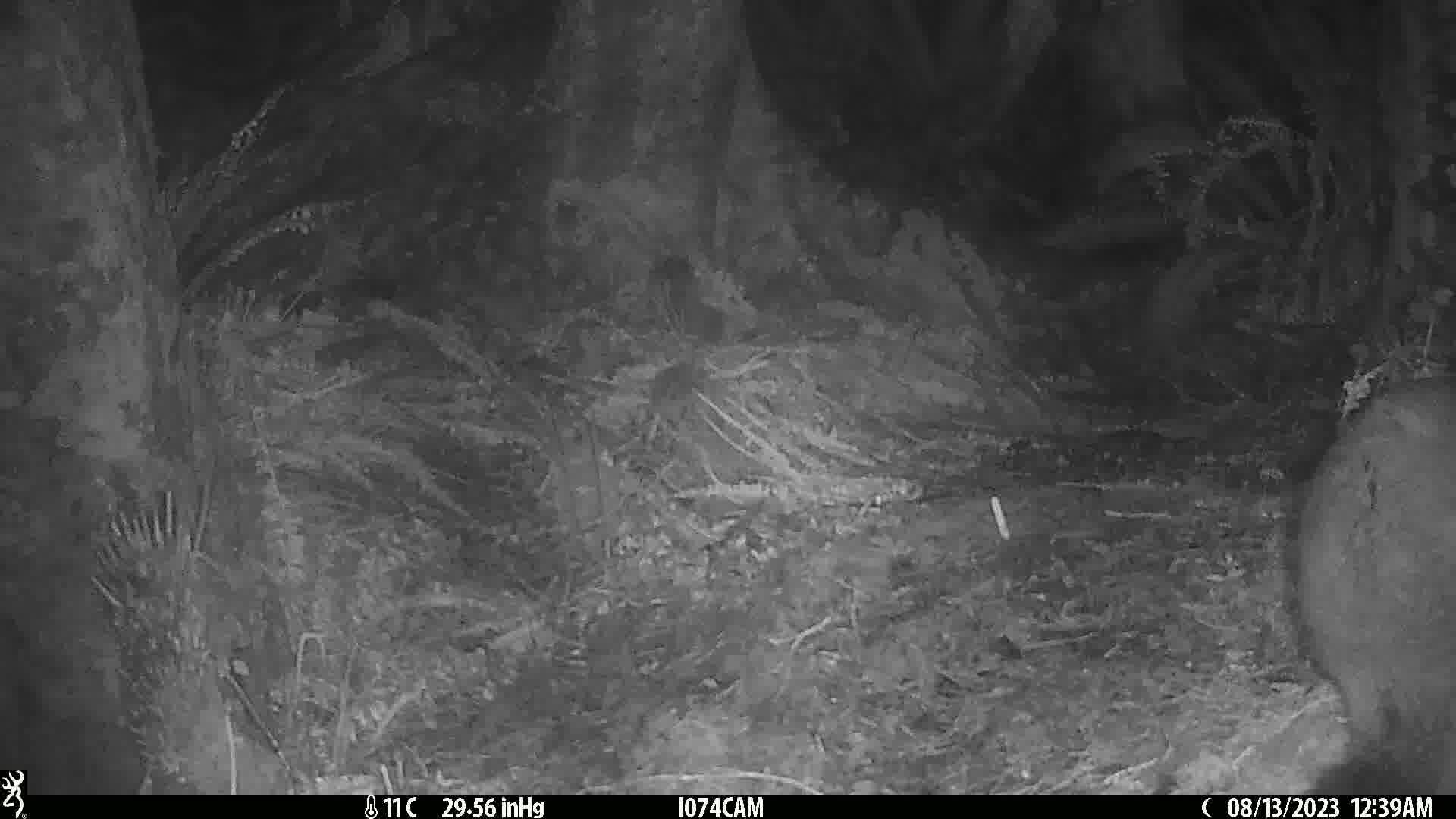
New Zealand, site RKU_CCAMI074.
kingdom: Animalia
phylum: Chordata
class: Mammalia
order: Diprotodontia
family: Phalangeridae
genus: Trichosurus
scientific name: Trichosurus vulpecula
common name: common brushtail possum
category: possum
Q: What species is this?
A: Possum (common brushtail possum) (Trichosurus vulpecula).